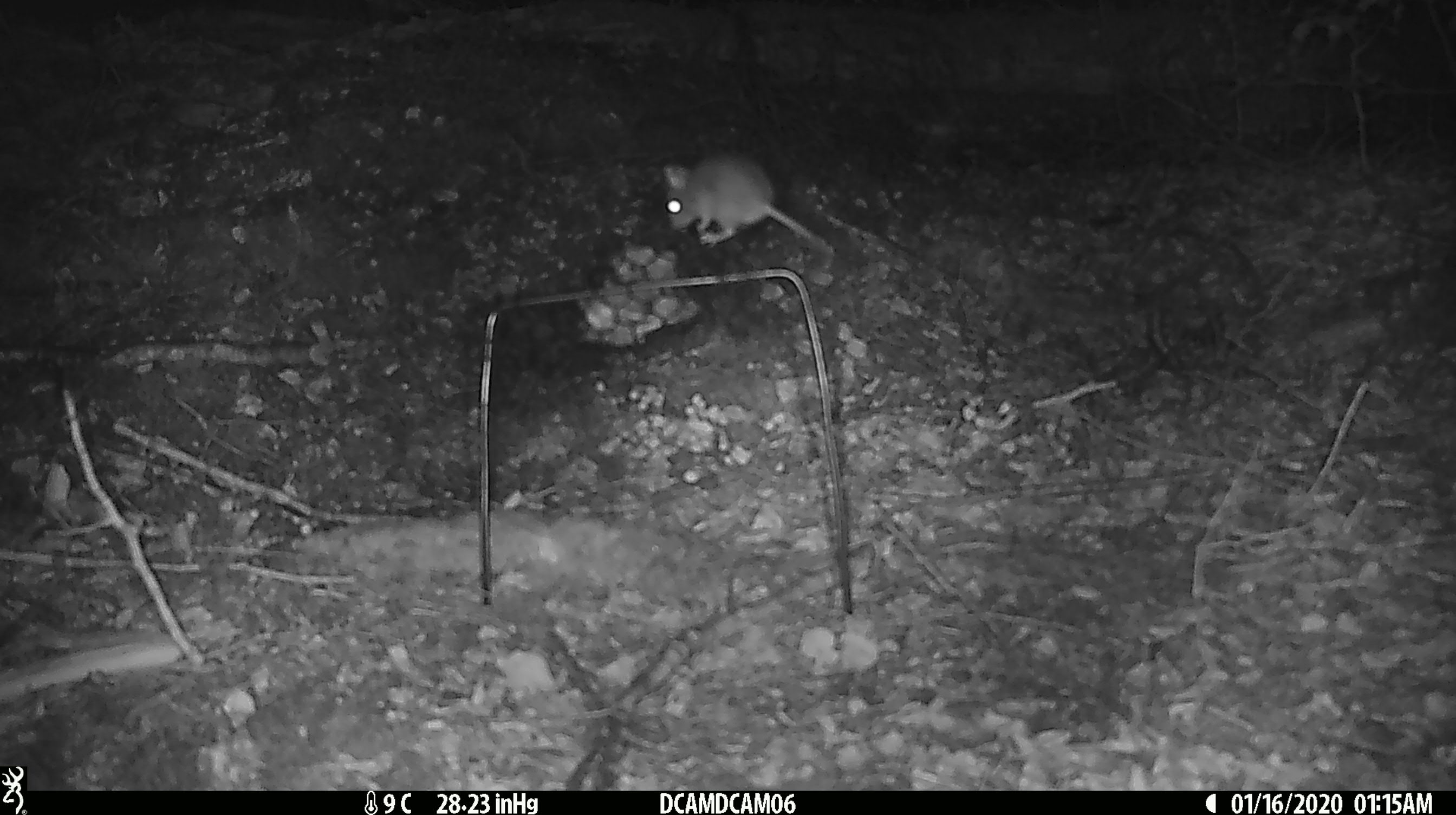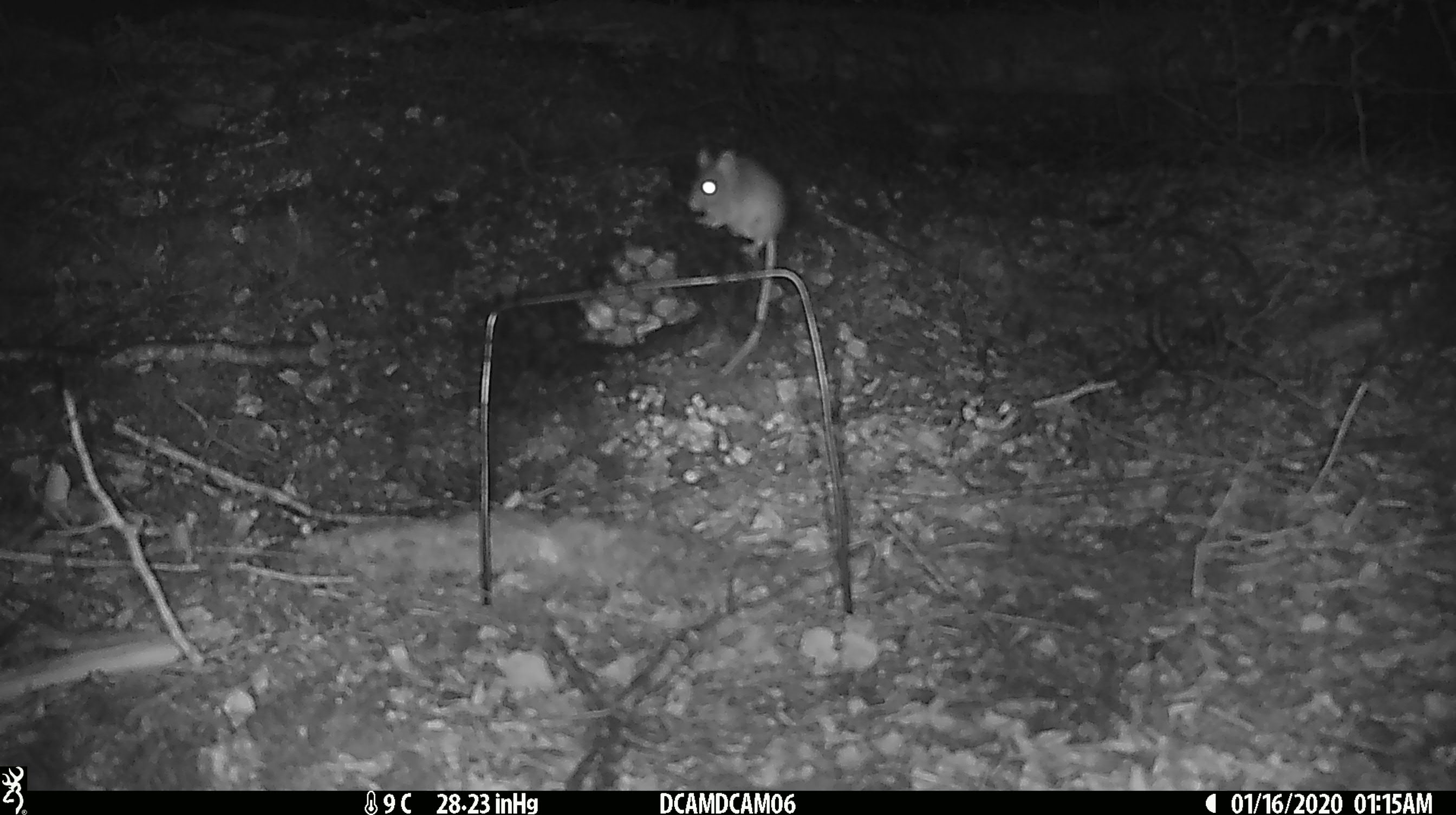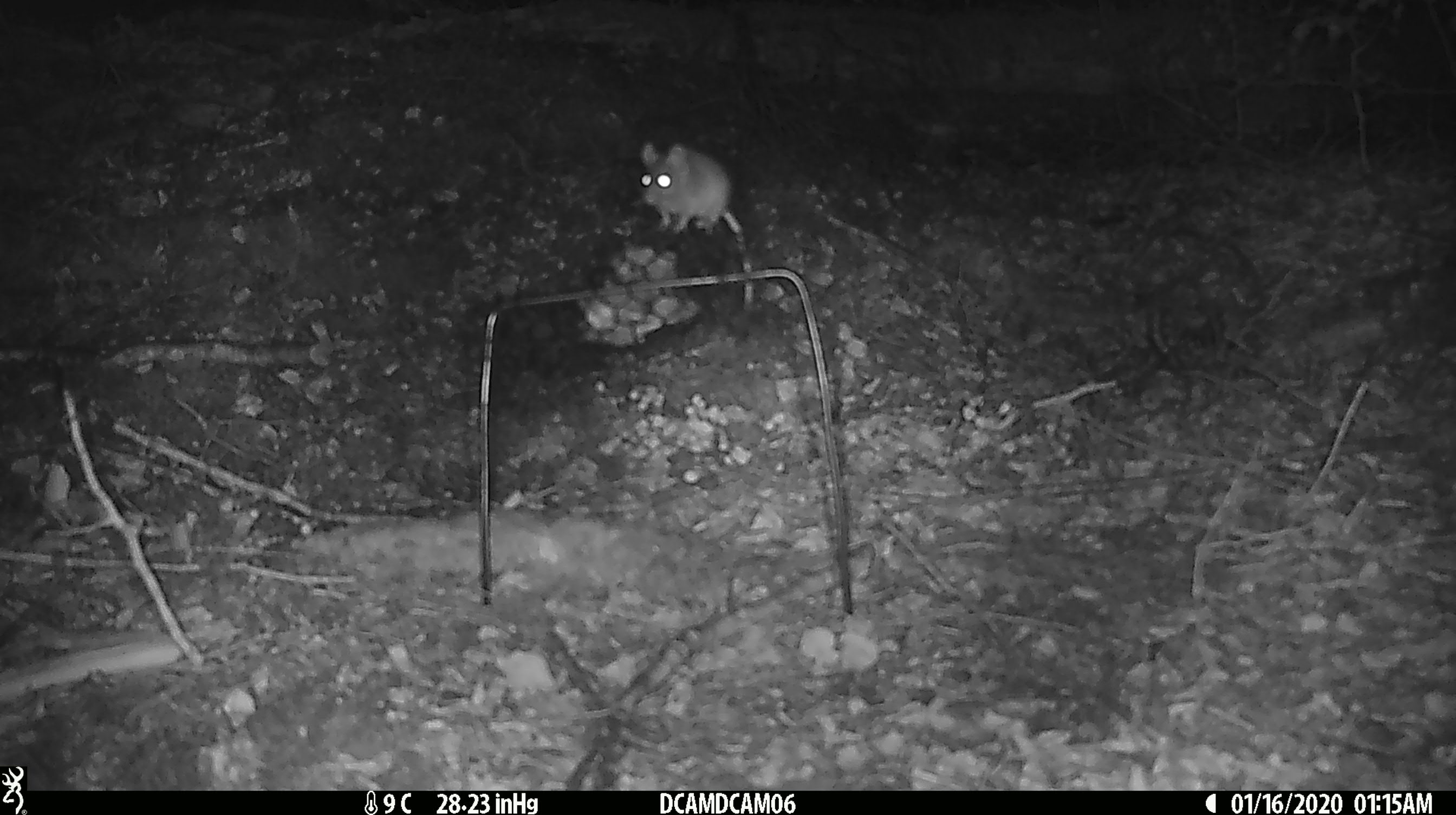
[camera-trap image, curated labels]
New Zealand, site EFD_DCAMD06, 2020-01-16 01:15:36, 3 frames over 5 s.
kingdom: Animalia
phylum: Chordata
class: Mammalia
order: Rodentia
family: Muridae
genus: Mus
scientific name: Mus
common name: mouse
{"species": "mouse (Mus)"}